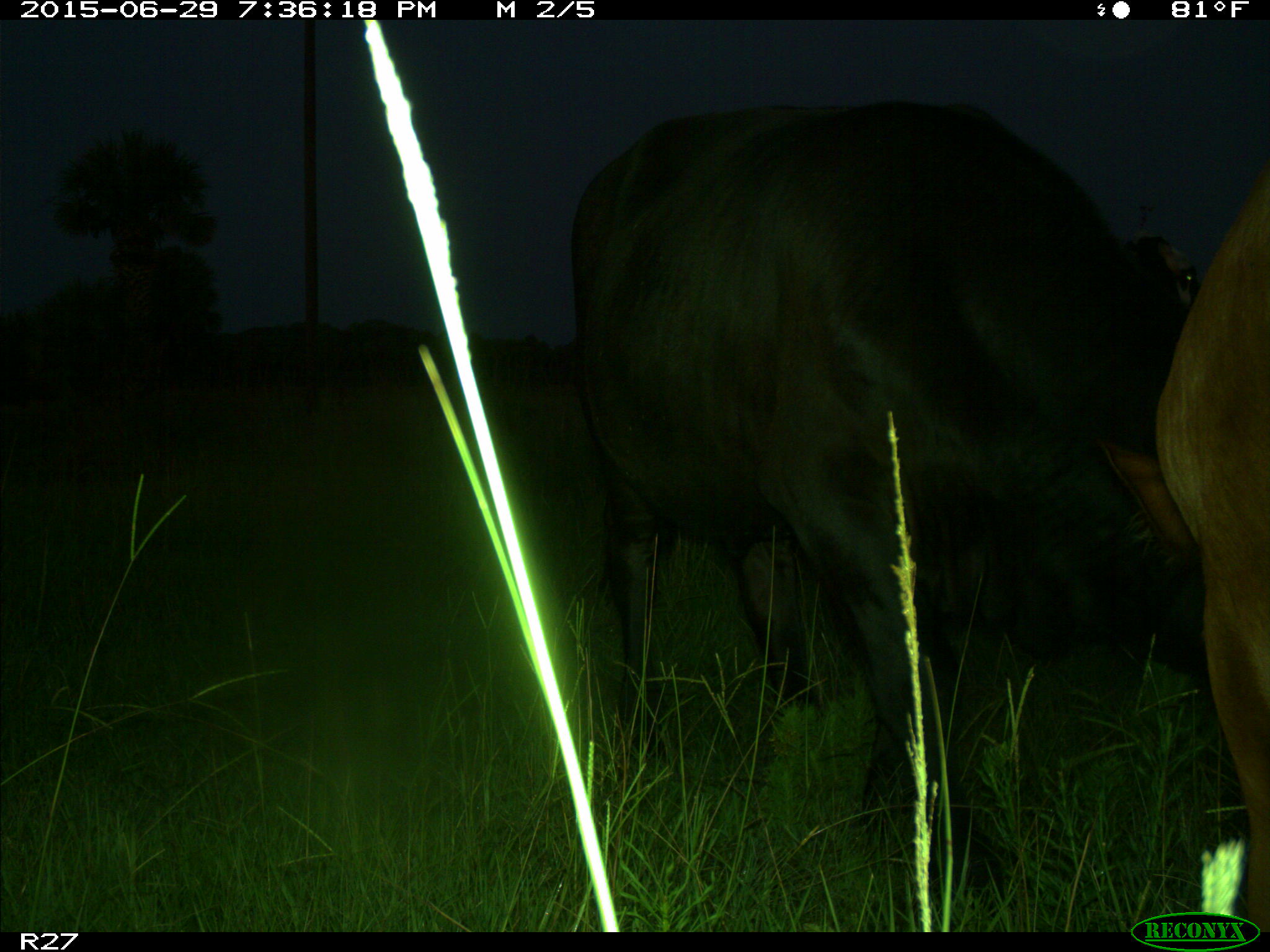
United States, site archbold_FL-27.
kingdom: Animalia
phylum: Chordata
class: Mammalia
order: Artiodactyla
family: Bovidae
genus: Bos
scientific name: Bos taurus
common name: domestic cow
Bos taurus (domestic cow).